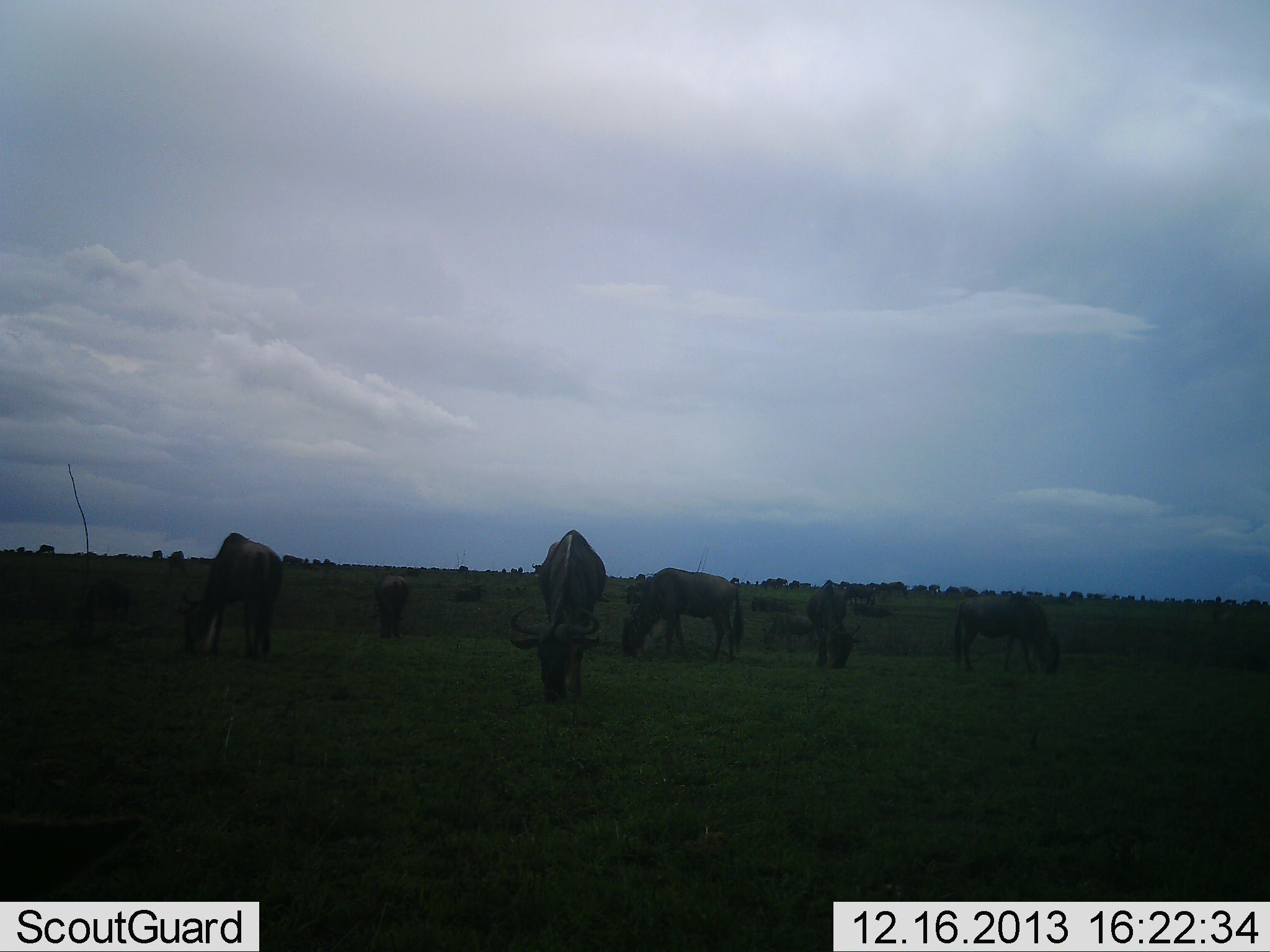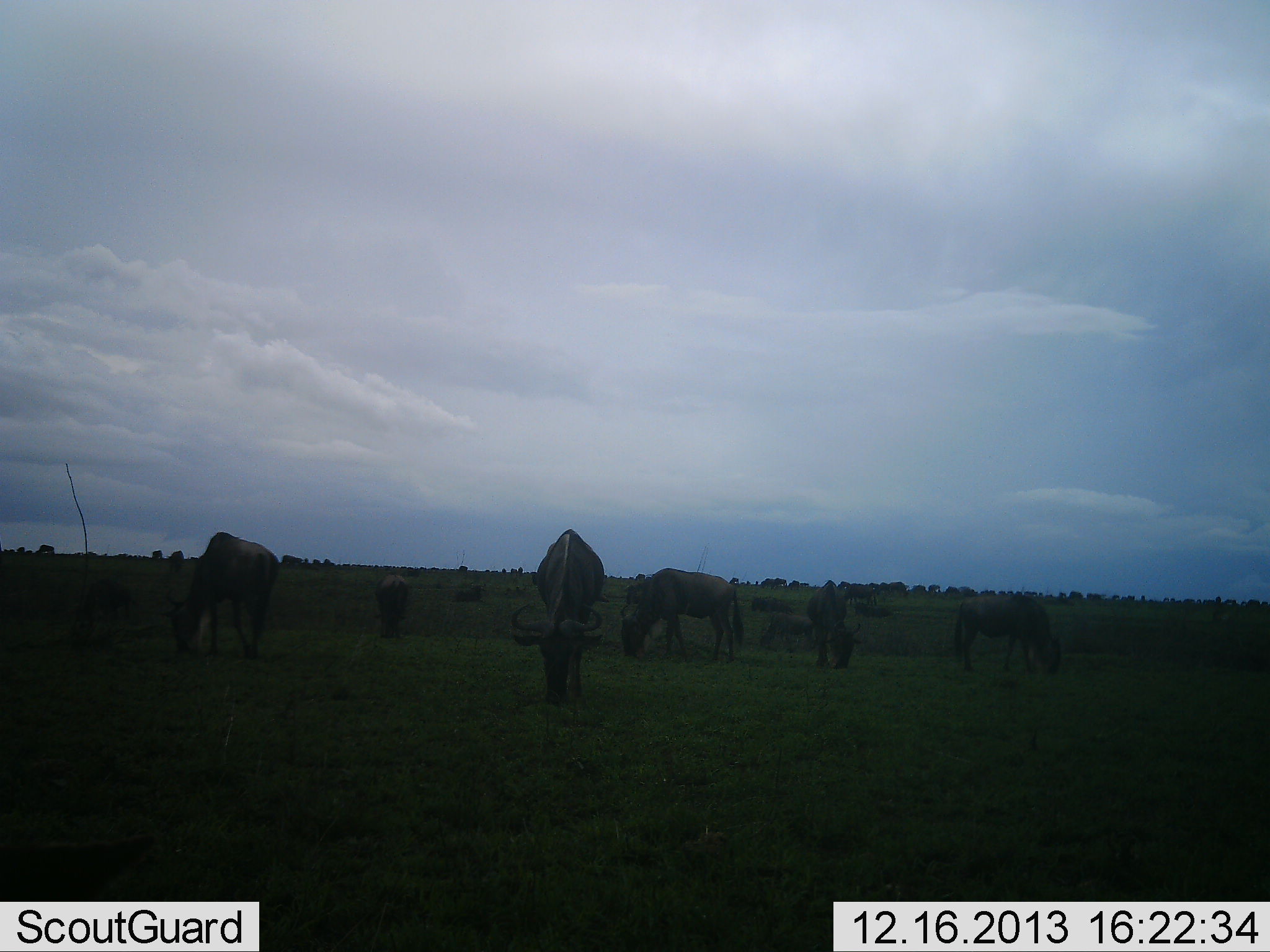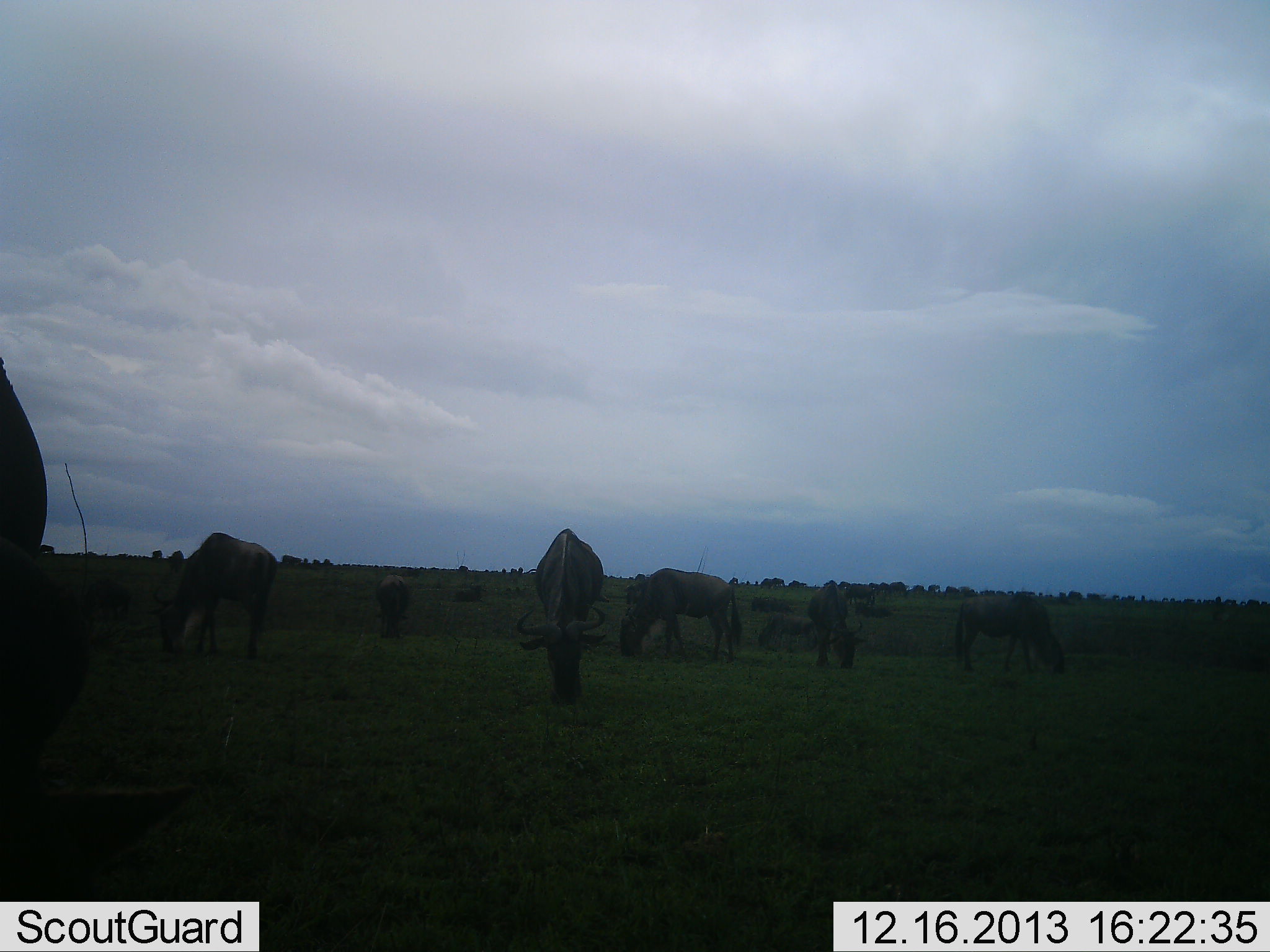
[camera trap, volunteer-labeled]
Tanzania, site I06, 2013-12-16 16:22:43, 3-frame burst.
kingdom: Animalia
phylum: Chordata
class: Mammalia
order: Artiodactyla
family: Bovidae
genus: Connochaetes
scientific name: Connochaetes taurinus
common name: blue wildebeest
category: wildebeest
Wildebeest (blue wildebeest) (Connochaetes taurinus), count 10. Behavior (volunteer vote fractions): standing 20%, resting 0%, moving 10%, interacting 0%. Young present (vote fraction): 0%. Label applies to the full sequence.